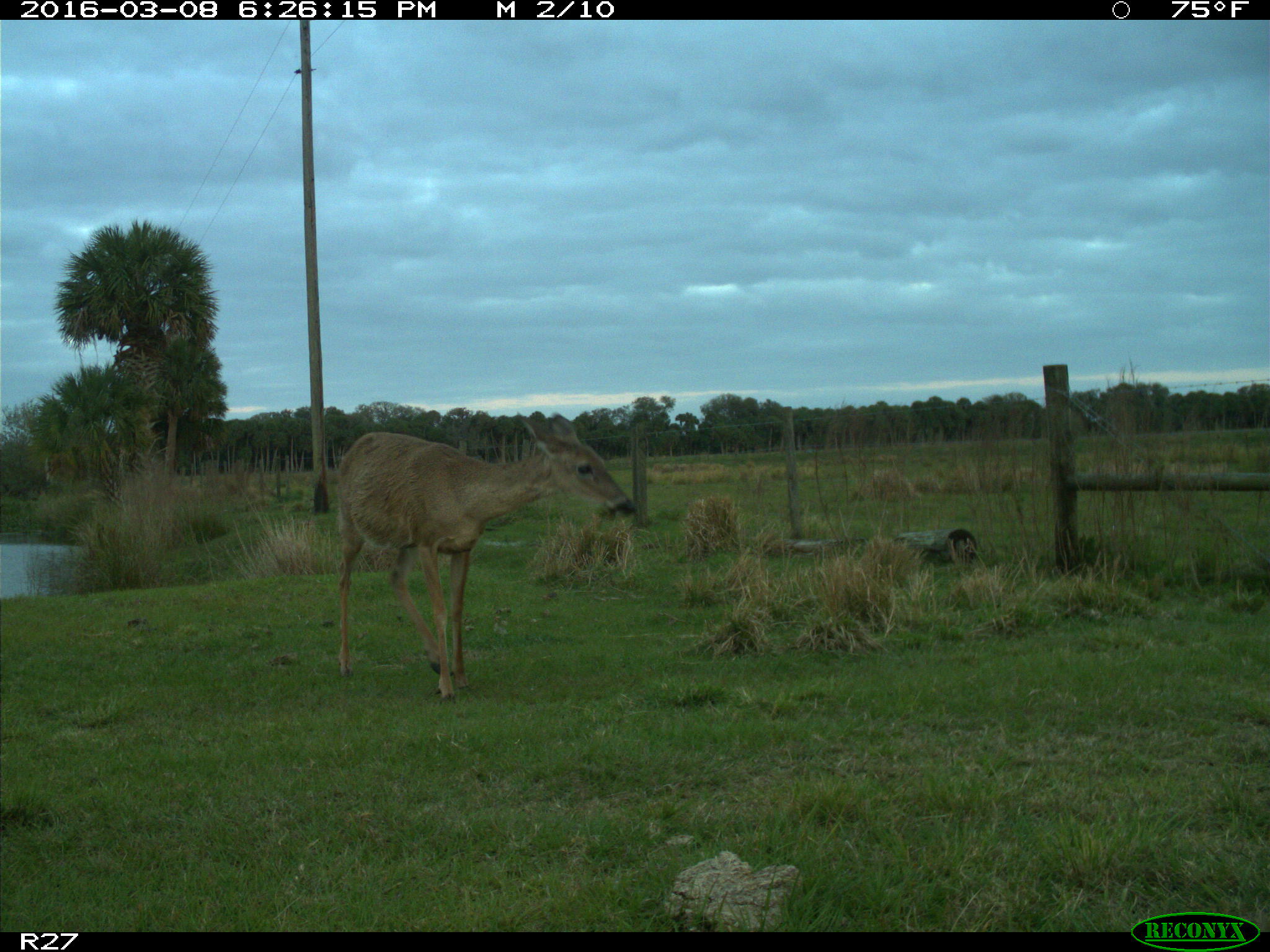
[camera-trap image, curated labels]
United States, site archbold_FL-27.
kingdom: Animalia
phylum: Chordata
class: Mammalia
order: Artiodactyla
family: Cervidae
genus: Odocoileus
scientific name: Odocoileus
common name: deer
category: unidentified deer